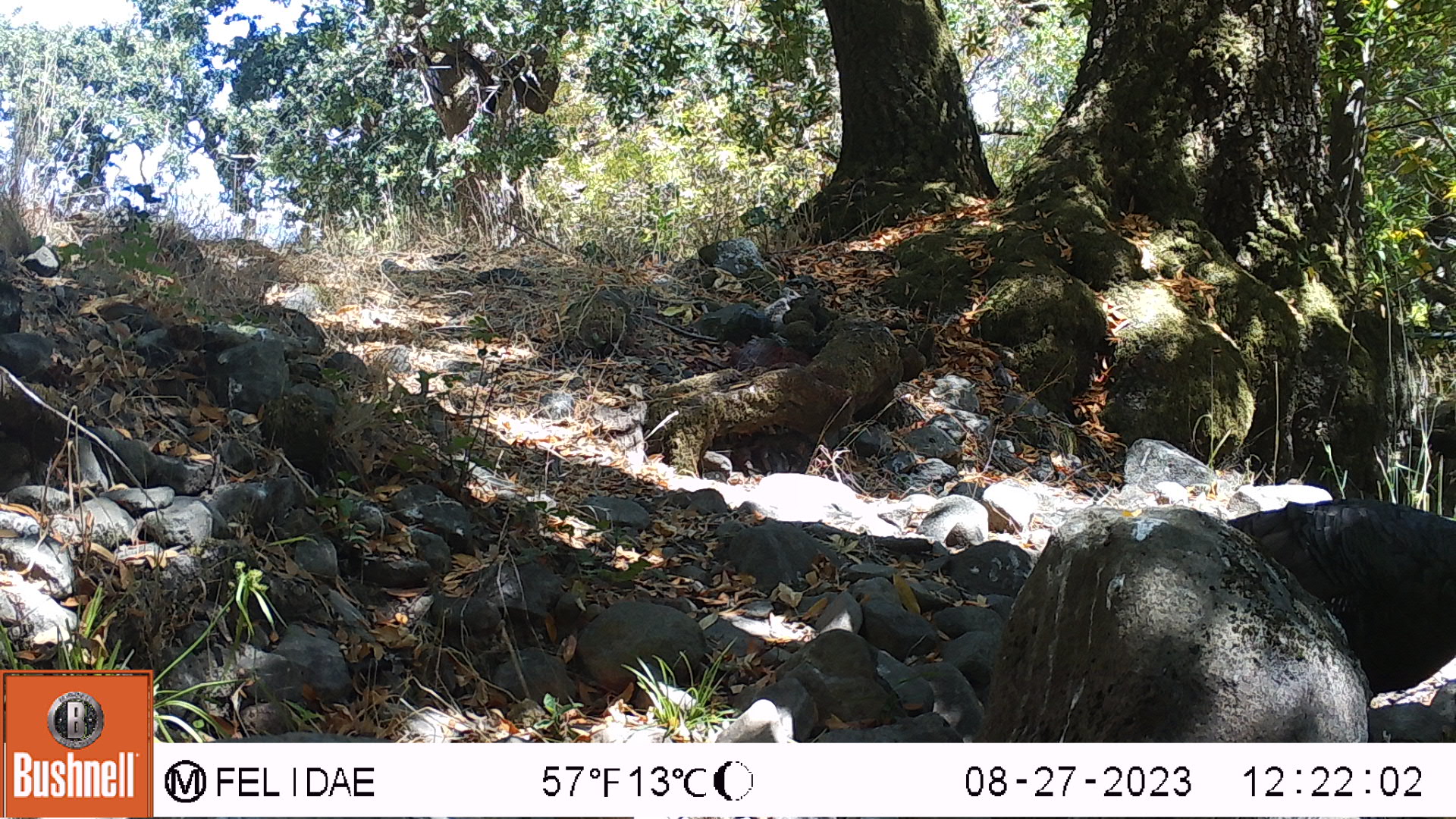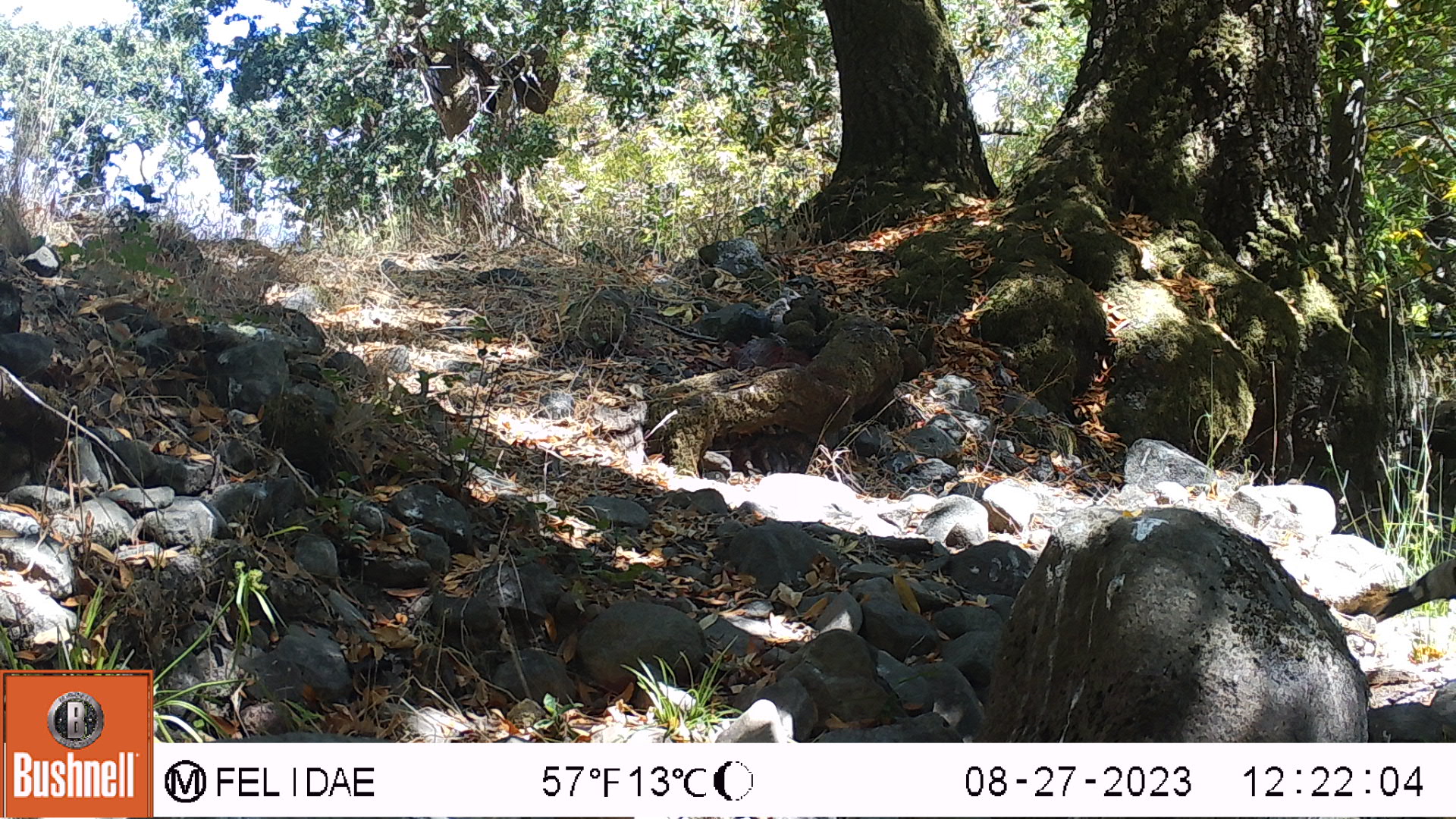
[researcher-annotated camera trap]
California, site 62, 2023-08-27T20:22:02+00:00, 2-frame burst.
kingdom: Animalia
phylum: Chordata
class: Aves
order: Galliformes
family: Phasianidae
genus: Meleagris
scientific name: Meleagris gallopavo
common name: turkey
Turkey (Meleagris gallopavo).